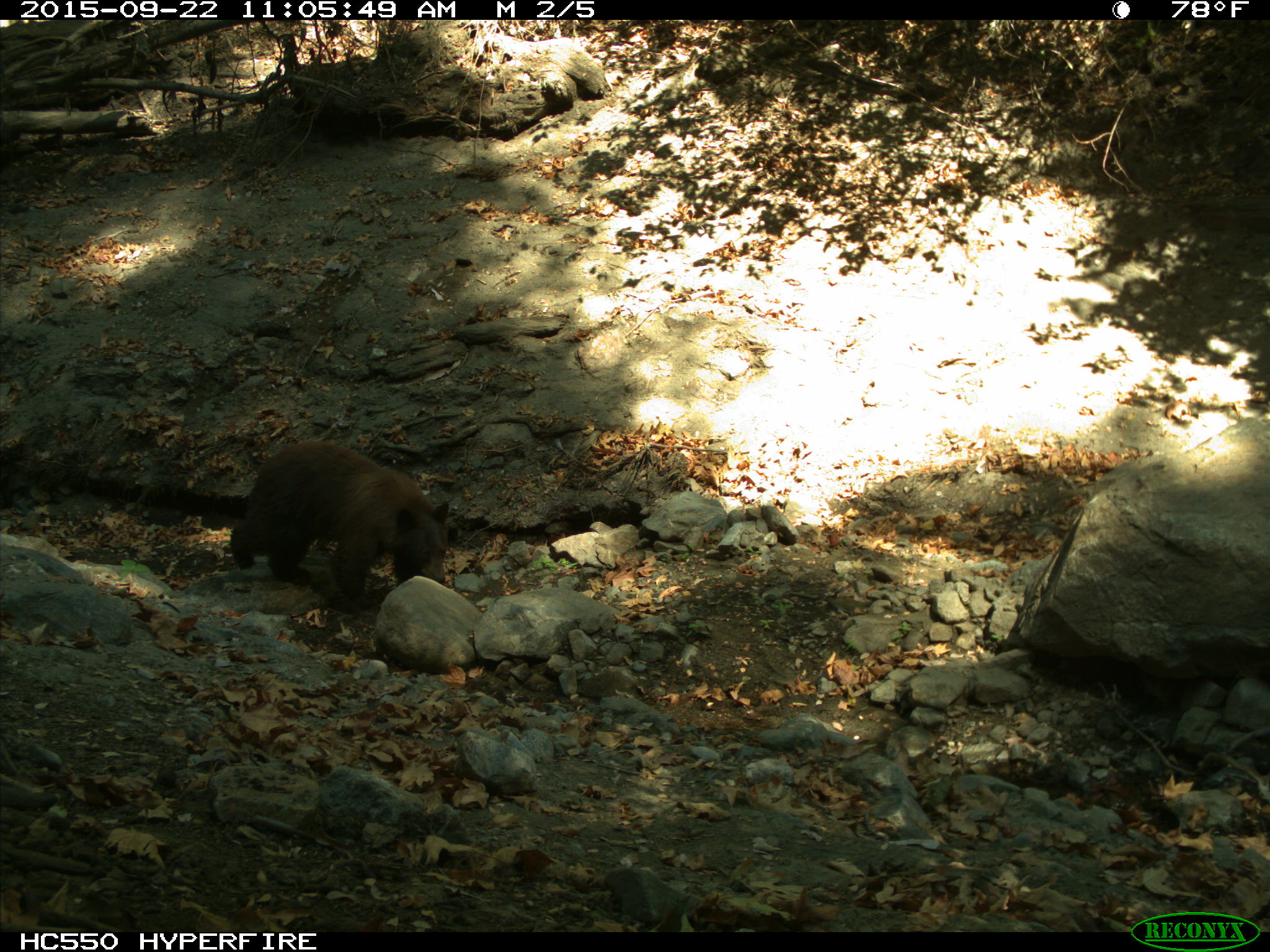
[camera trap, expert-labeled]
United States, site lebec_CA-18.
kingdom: Animalia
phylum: Chordata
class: Mammalia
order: Carnivora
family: Ursidae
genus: Ursus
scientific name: Ursus americanus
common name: american black bear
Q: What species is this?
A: Ursus americanus (american black bear).